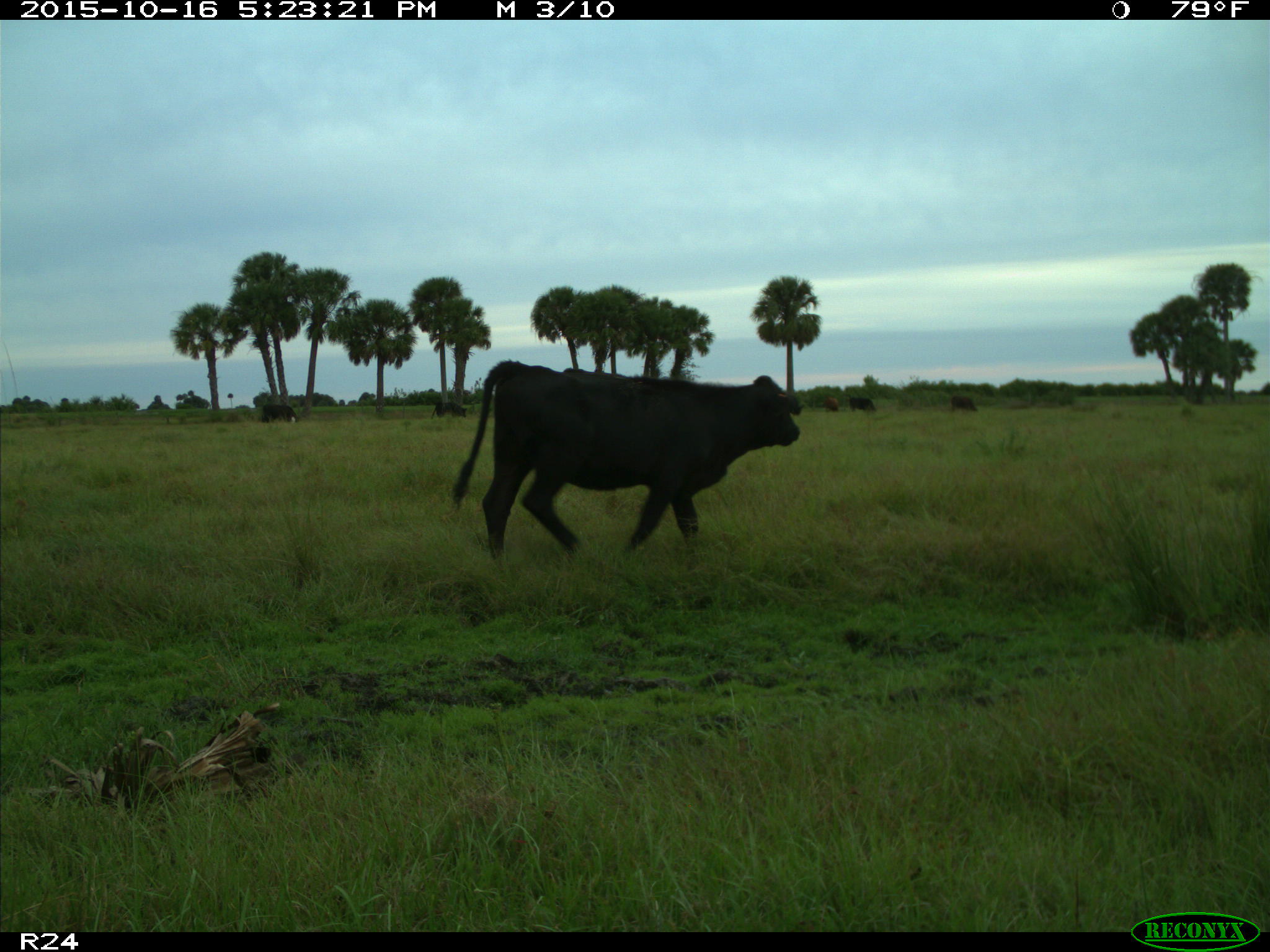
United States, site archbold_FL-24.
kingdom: Animalia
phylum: Chordata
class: Mammalia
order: Artiodactyla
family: Bovidae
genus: Bos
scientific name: Bos taurus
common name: domestic cow